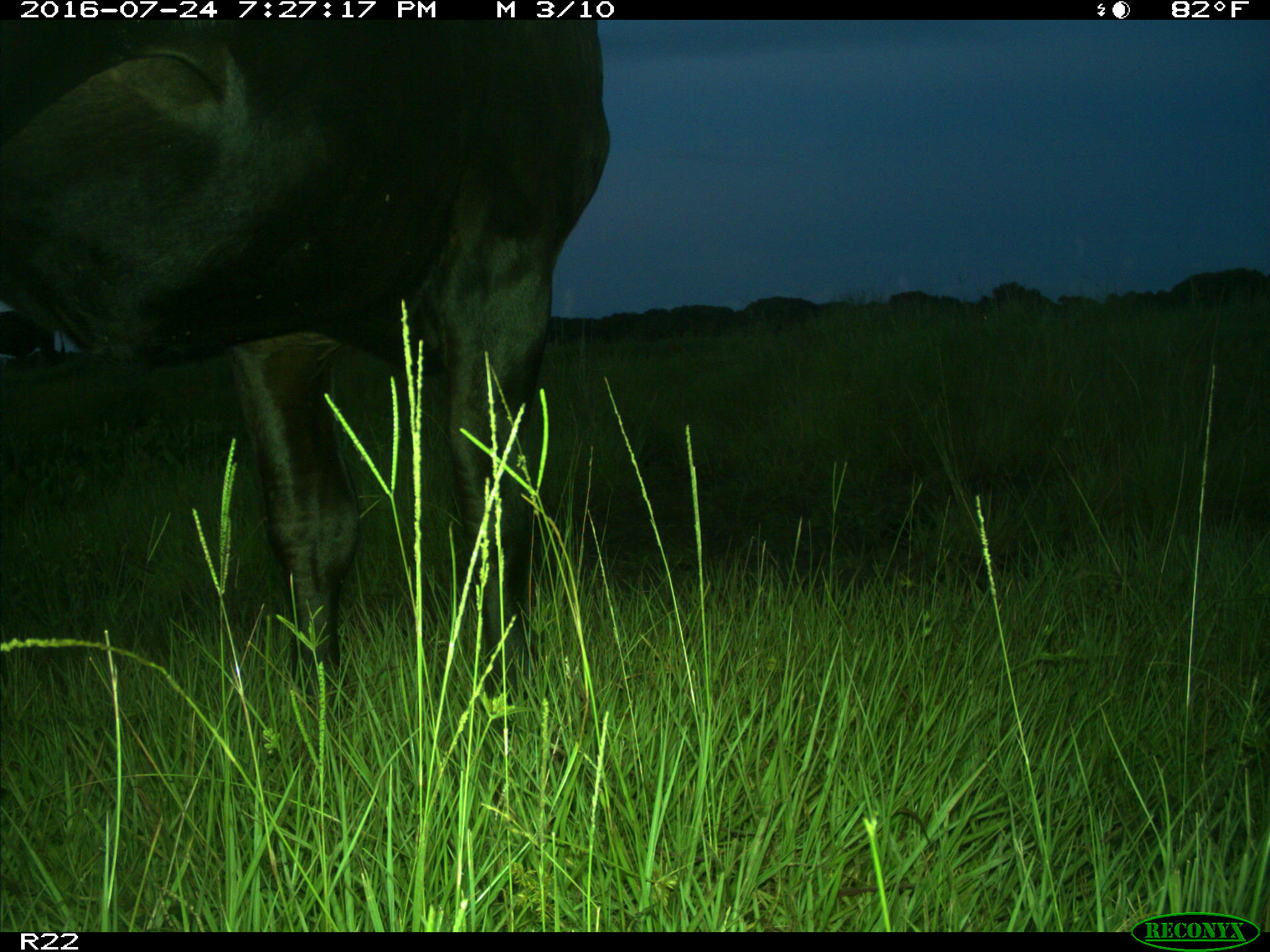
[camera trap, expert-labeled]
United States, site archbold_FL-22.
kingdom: Animalia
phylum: Chordata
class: Mammalia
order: Artiodactyla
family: Bovidae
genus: Bos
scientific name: Bos taurus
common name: domestic cow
Bos taurus (domestic cow).